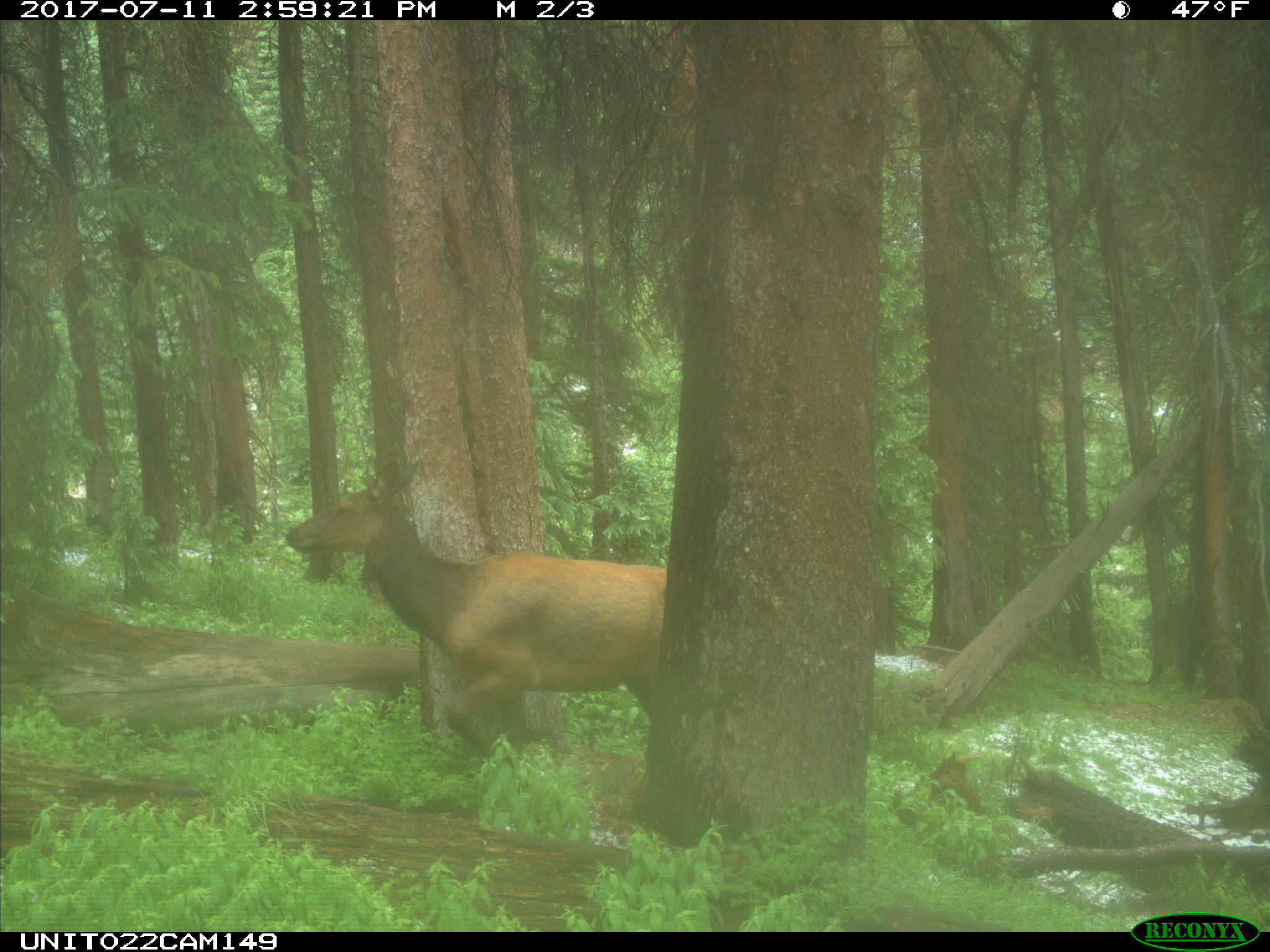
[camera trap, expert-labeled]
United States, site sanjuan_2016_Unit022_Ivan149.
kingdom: Animalia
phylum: Chordata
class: Mammalia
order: Artiodactyla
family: Cervidae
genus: Cervus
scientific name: Cervus elaphus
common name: red deer